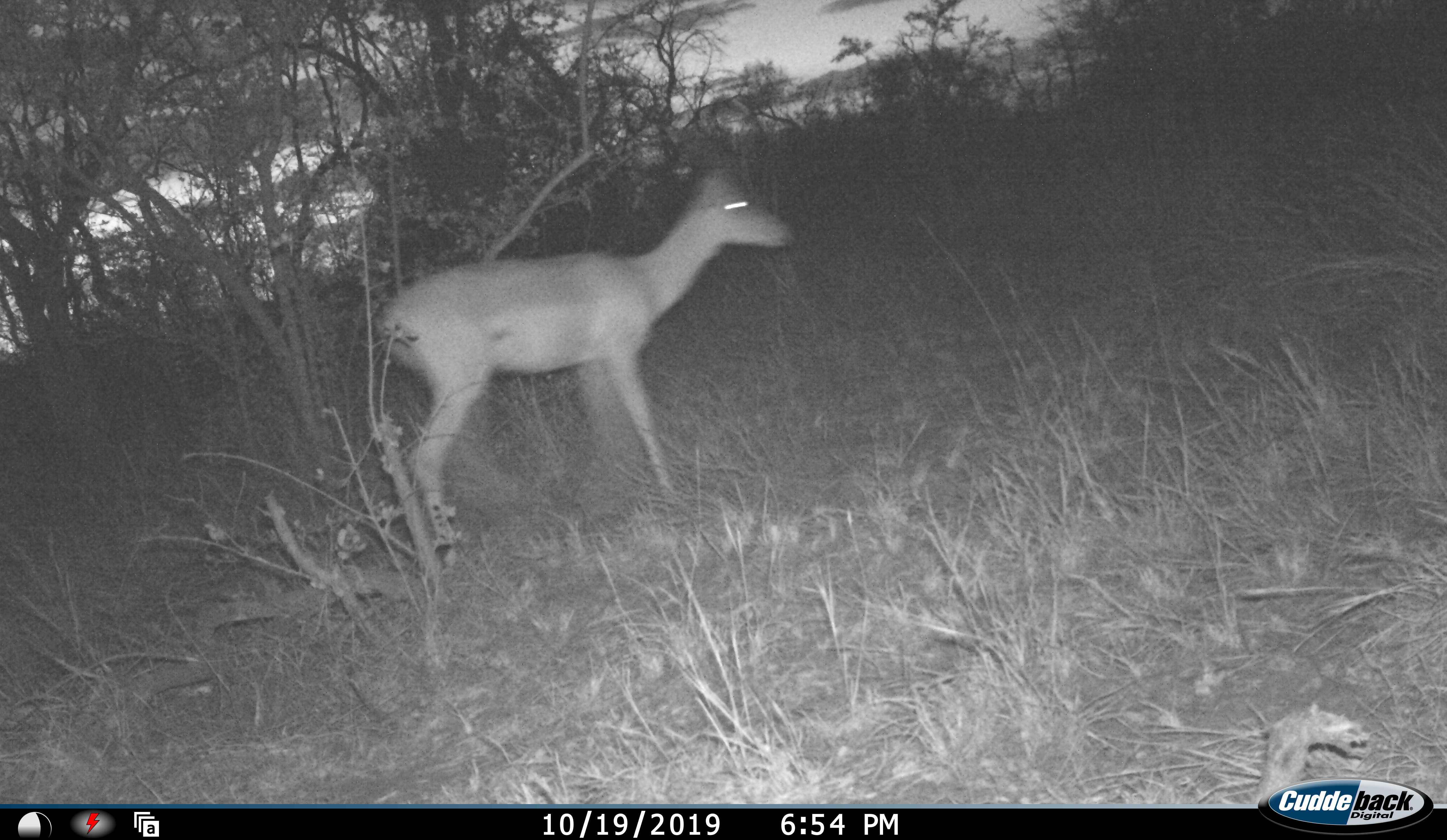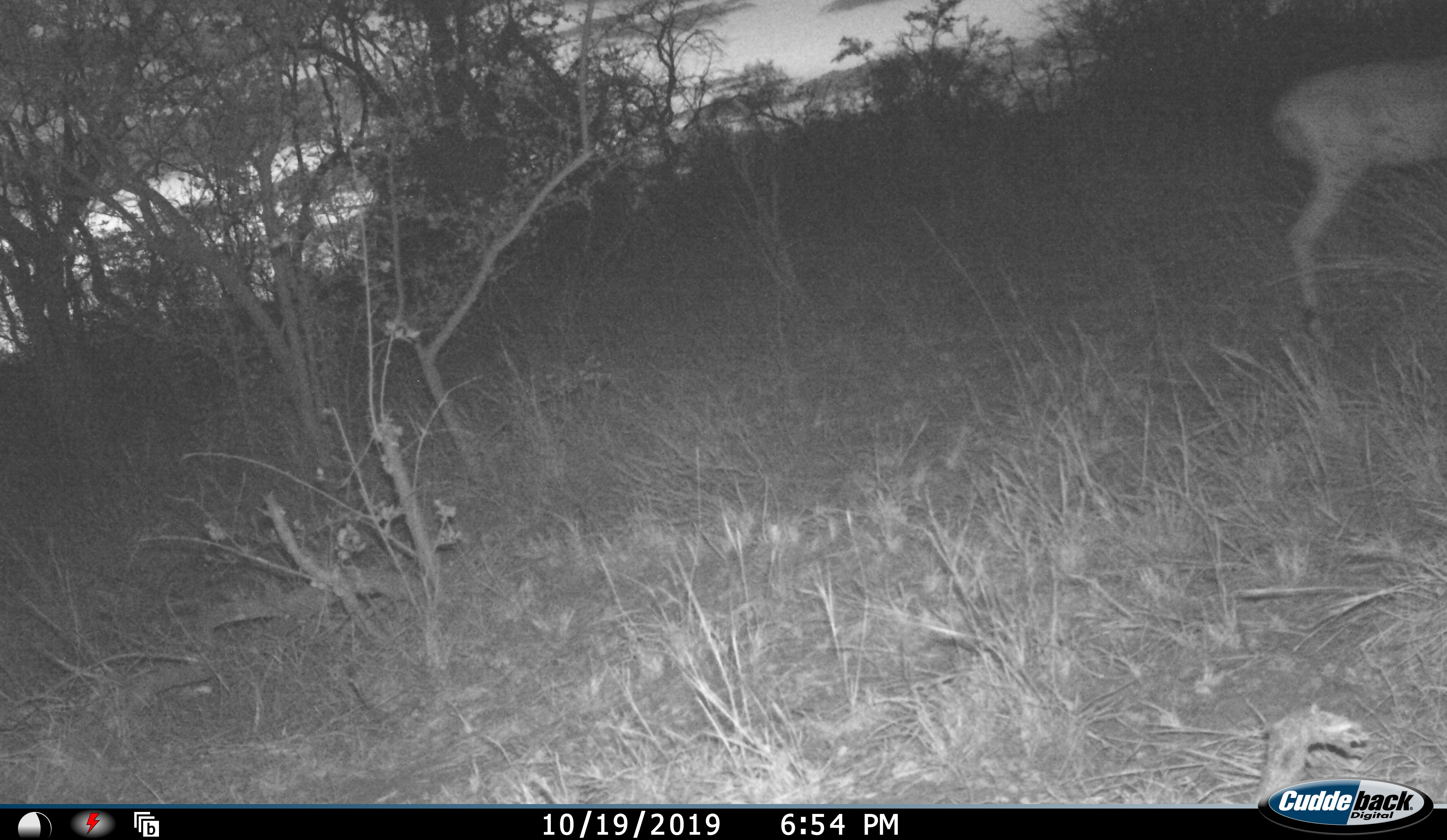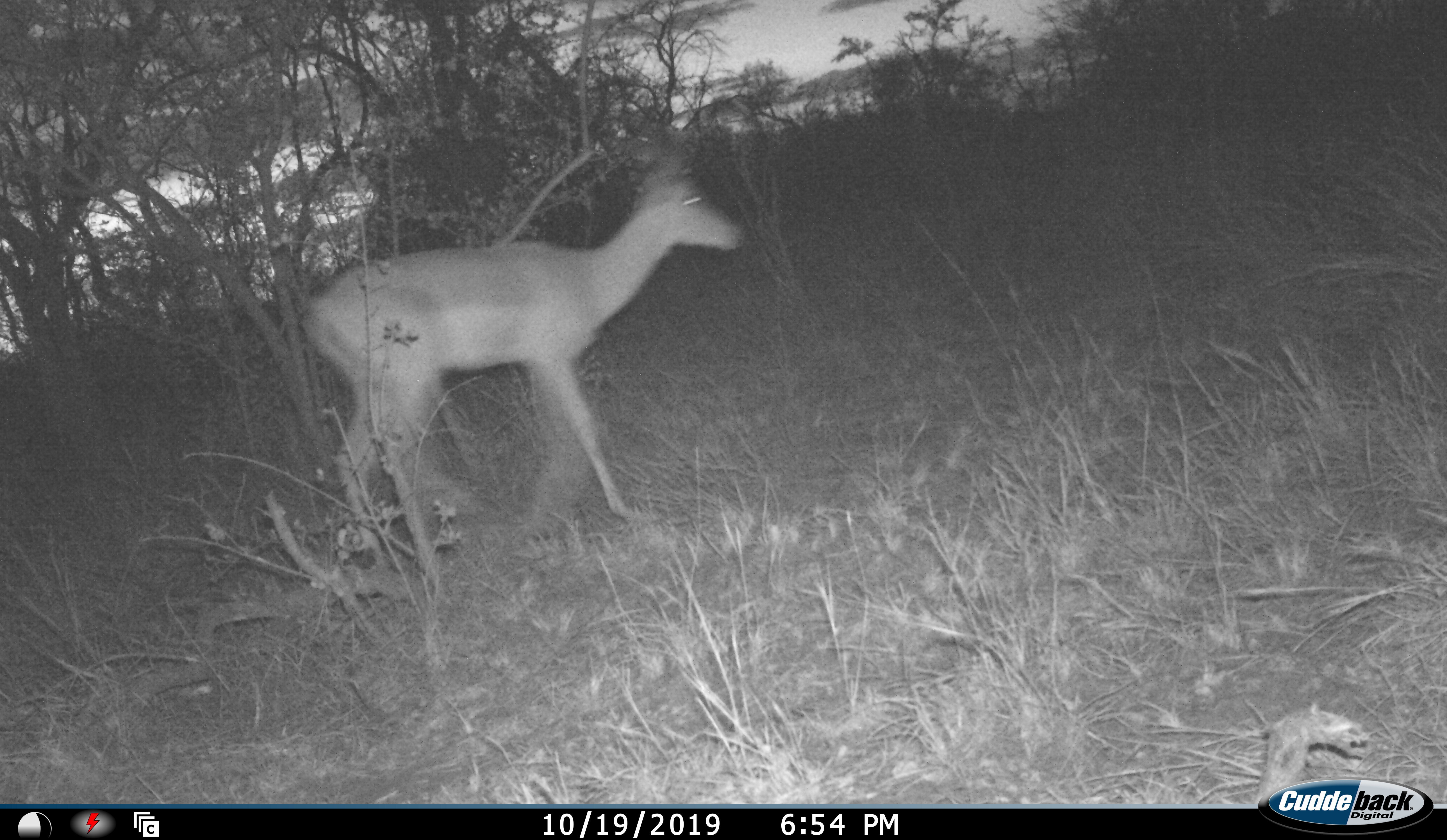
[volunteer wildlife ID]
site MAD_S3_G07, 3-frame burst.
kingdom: Animalia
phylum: Chordata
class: Mammalia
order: Artiodactyla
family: Bovidae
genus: Aepyceros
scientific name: Aepyceros melampus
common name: impala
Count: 1.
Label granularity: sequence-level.